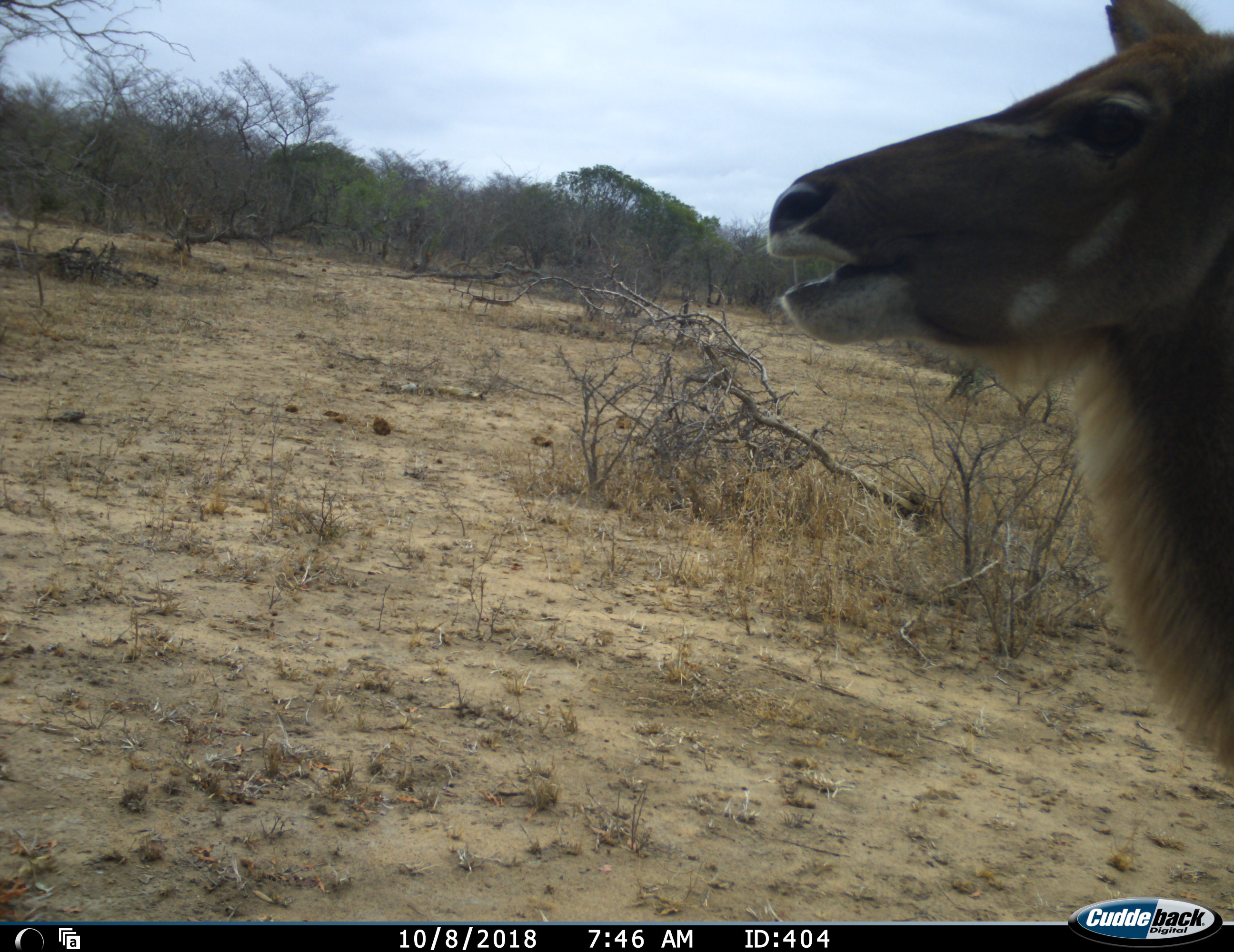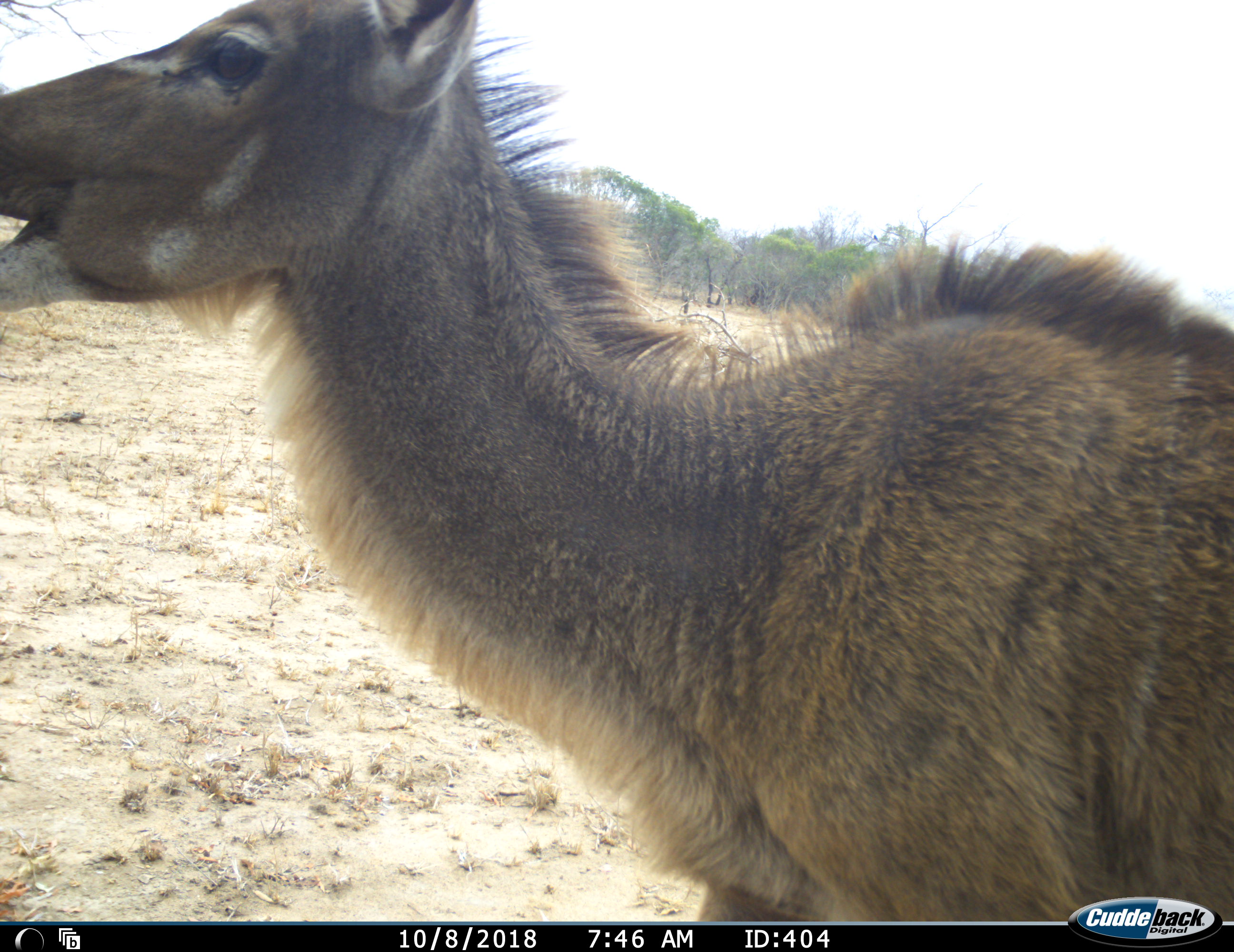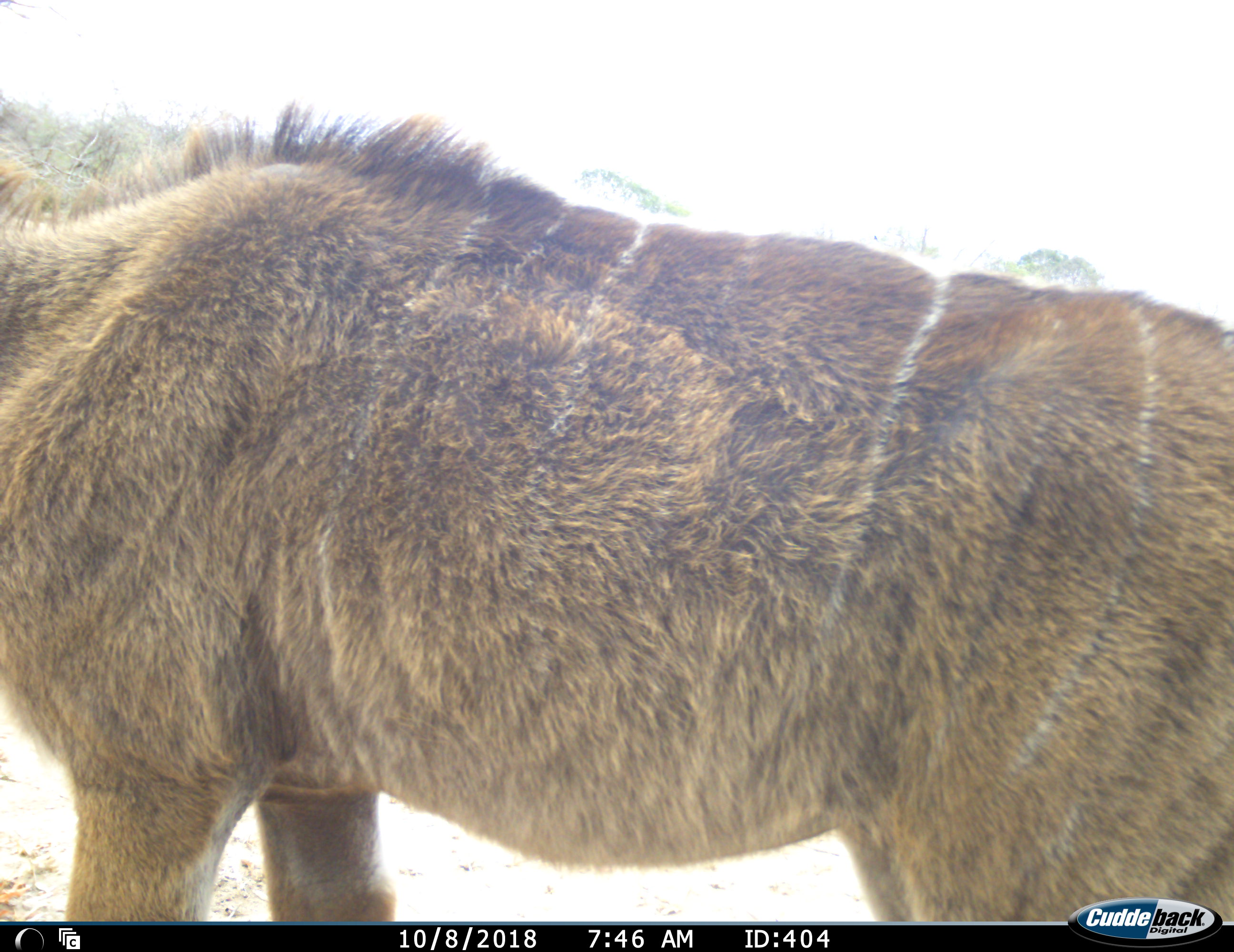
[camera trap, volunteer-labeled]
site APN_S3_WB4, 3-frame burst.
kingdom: Animalia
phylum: Chordata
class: Mammalia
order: Artiodactyla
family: Bovidae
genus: Tragelaphus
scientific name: Tragelaphus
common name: kudu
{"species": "kudu (Tragelaphus)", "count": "1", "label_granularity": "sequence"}